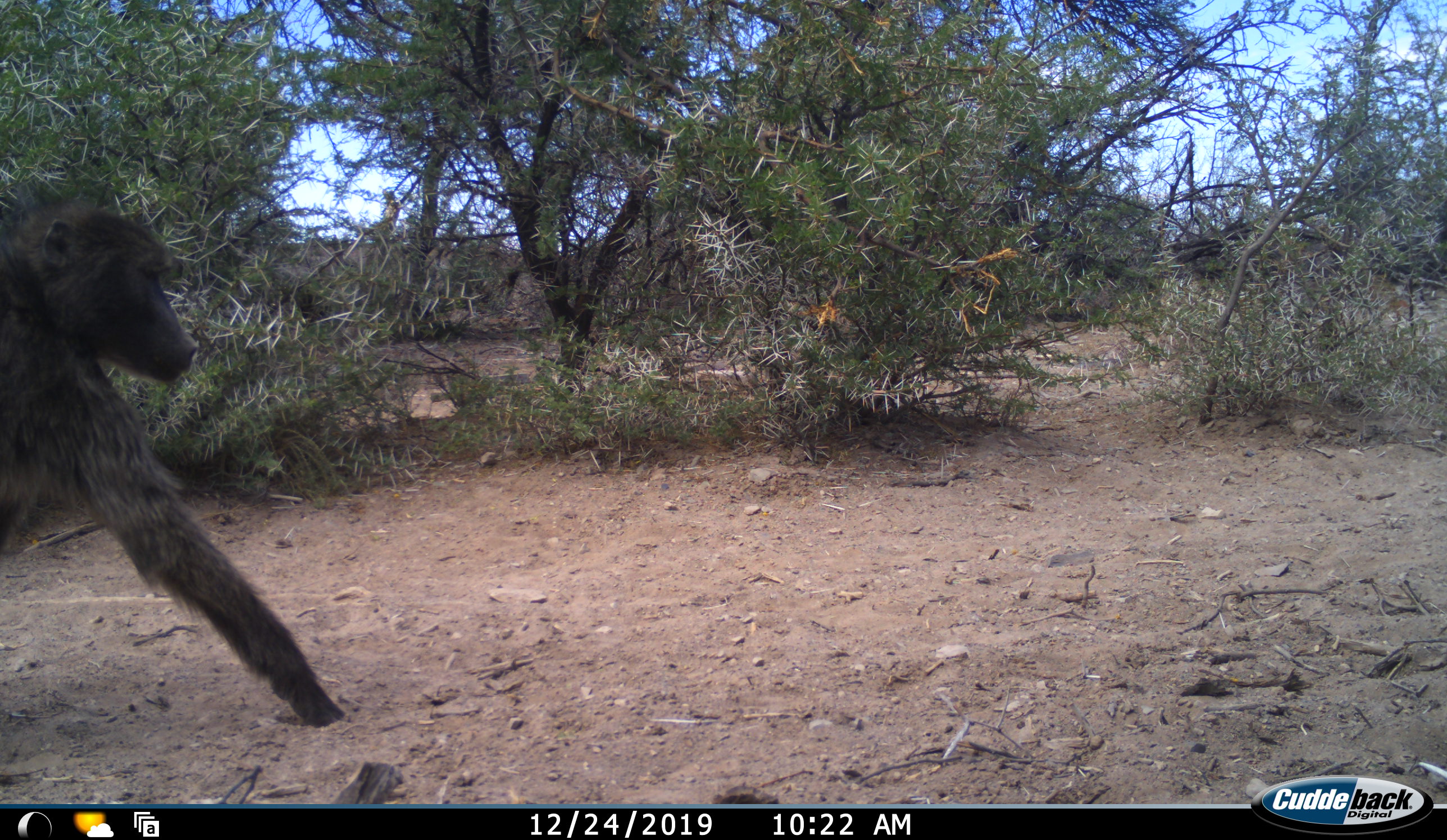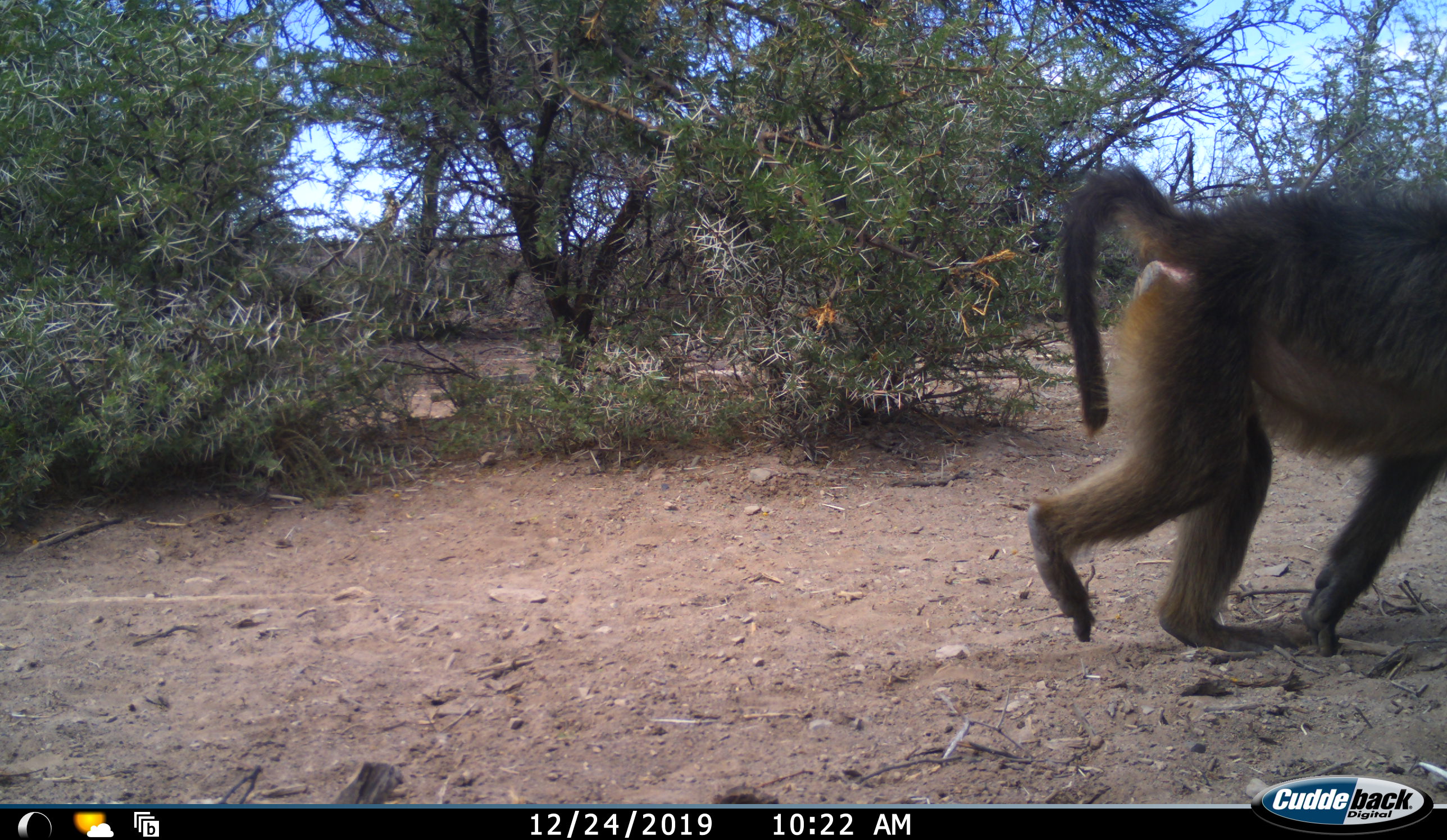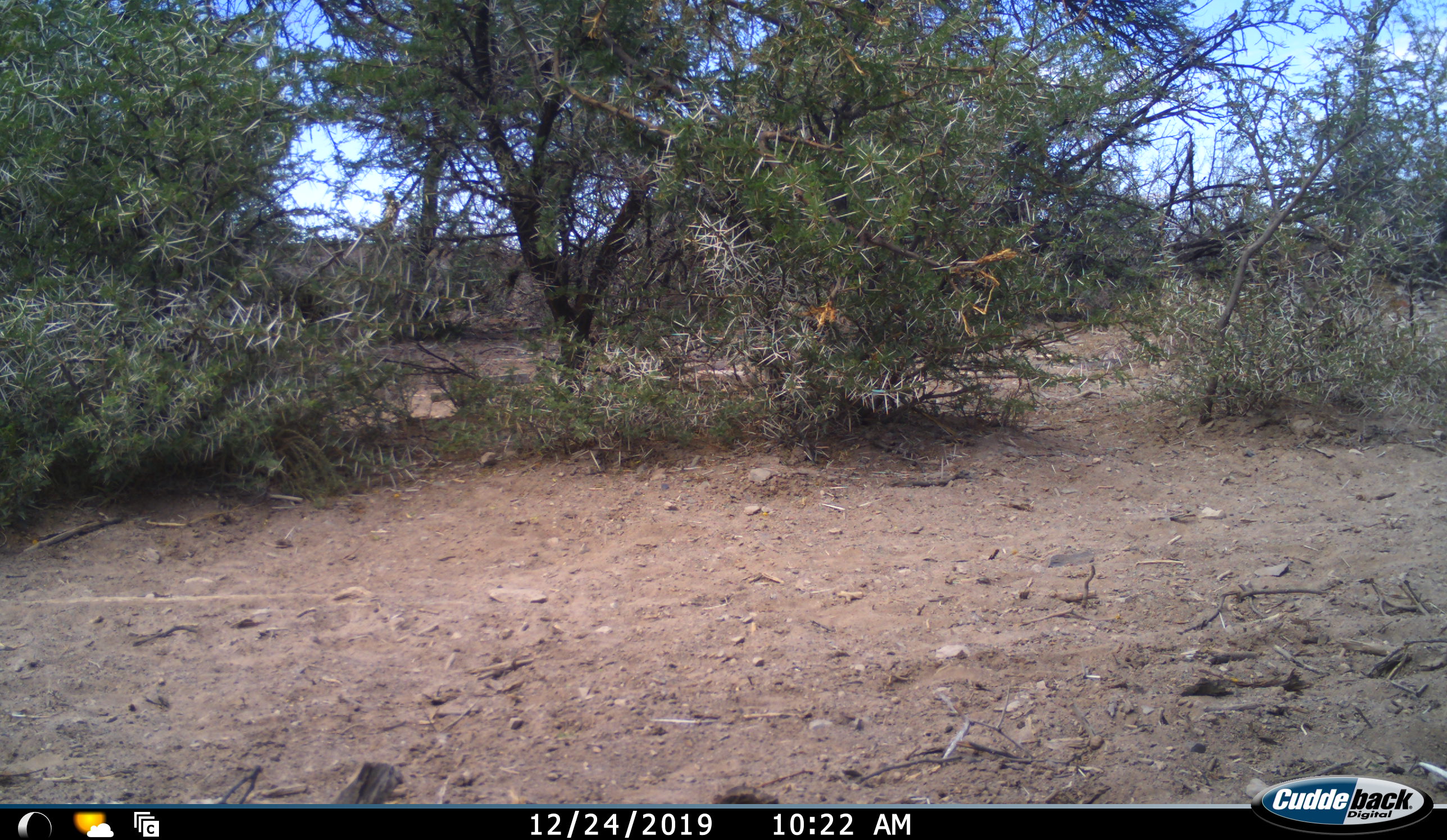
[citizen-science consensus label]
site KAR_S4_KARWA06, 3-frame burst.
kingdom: Animalia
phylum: Chordata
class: Mammalia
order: Primates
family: Cercopithecidae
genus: Papio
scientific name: Papio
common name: baboon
Baboon (Papio), count 1. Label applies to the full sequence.